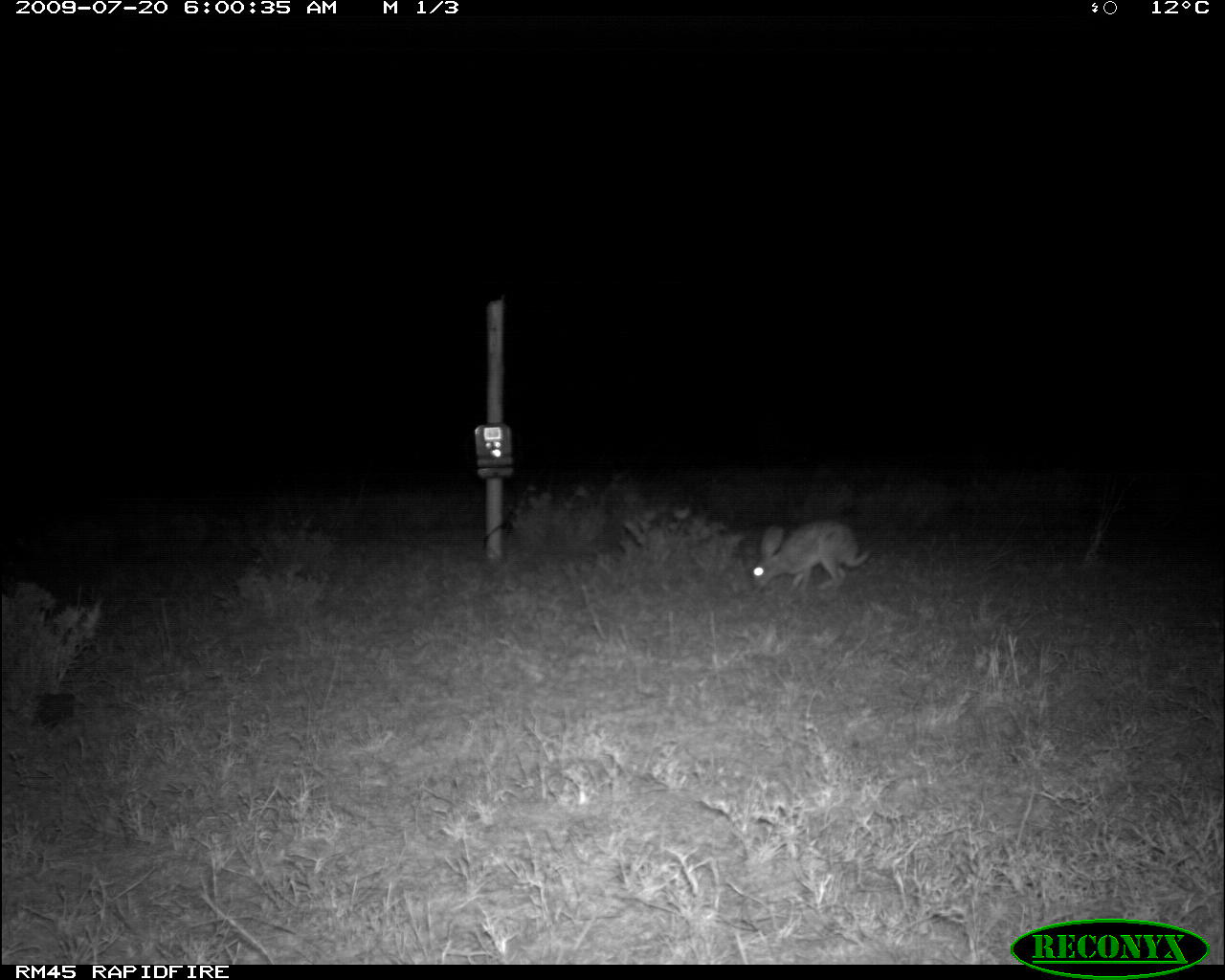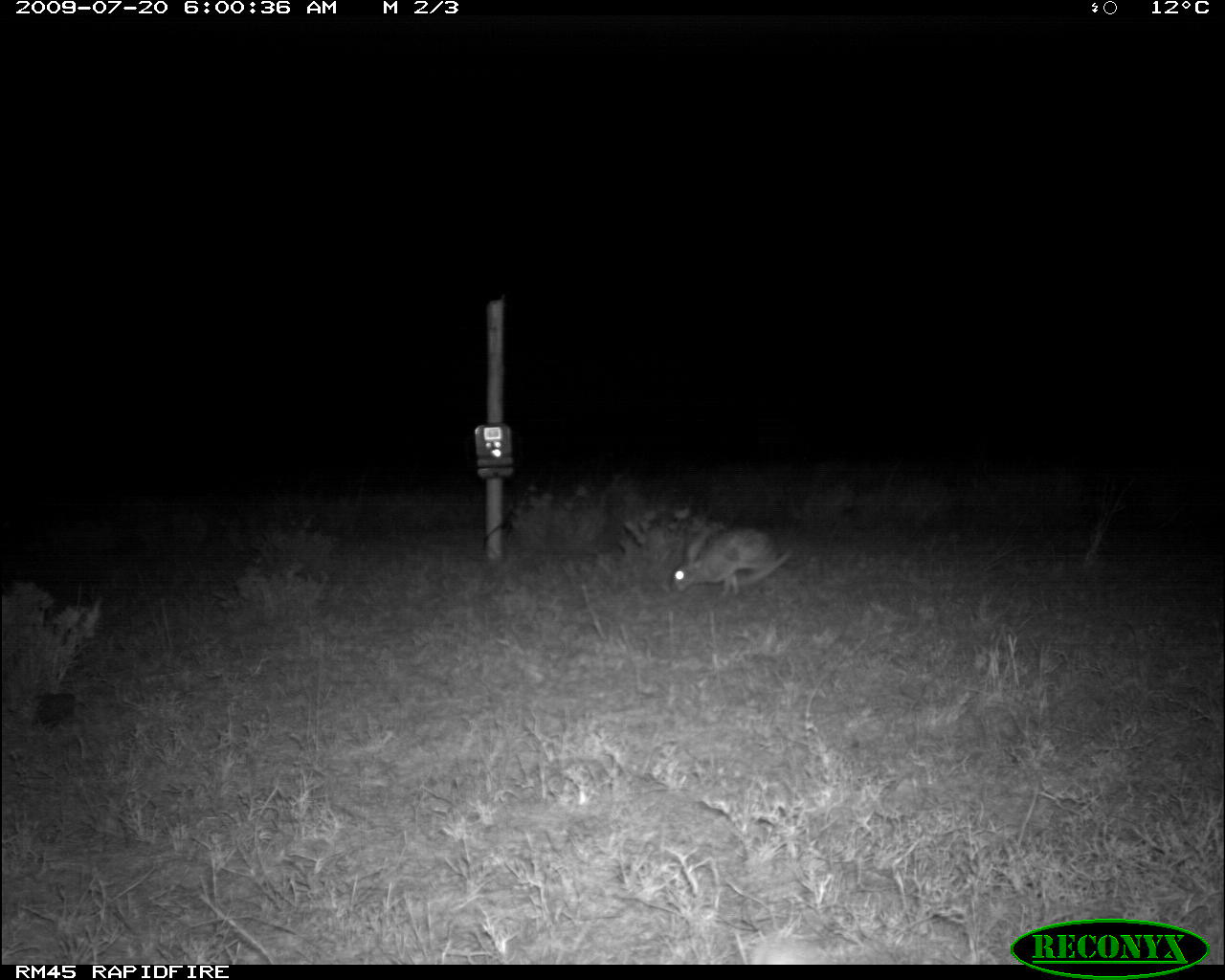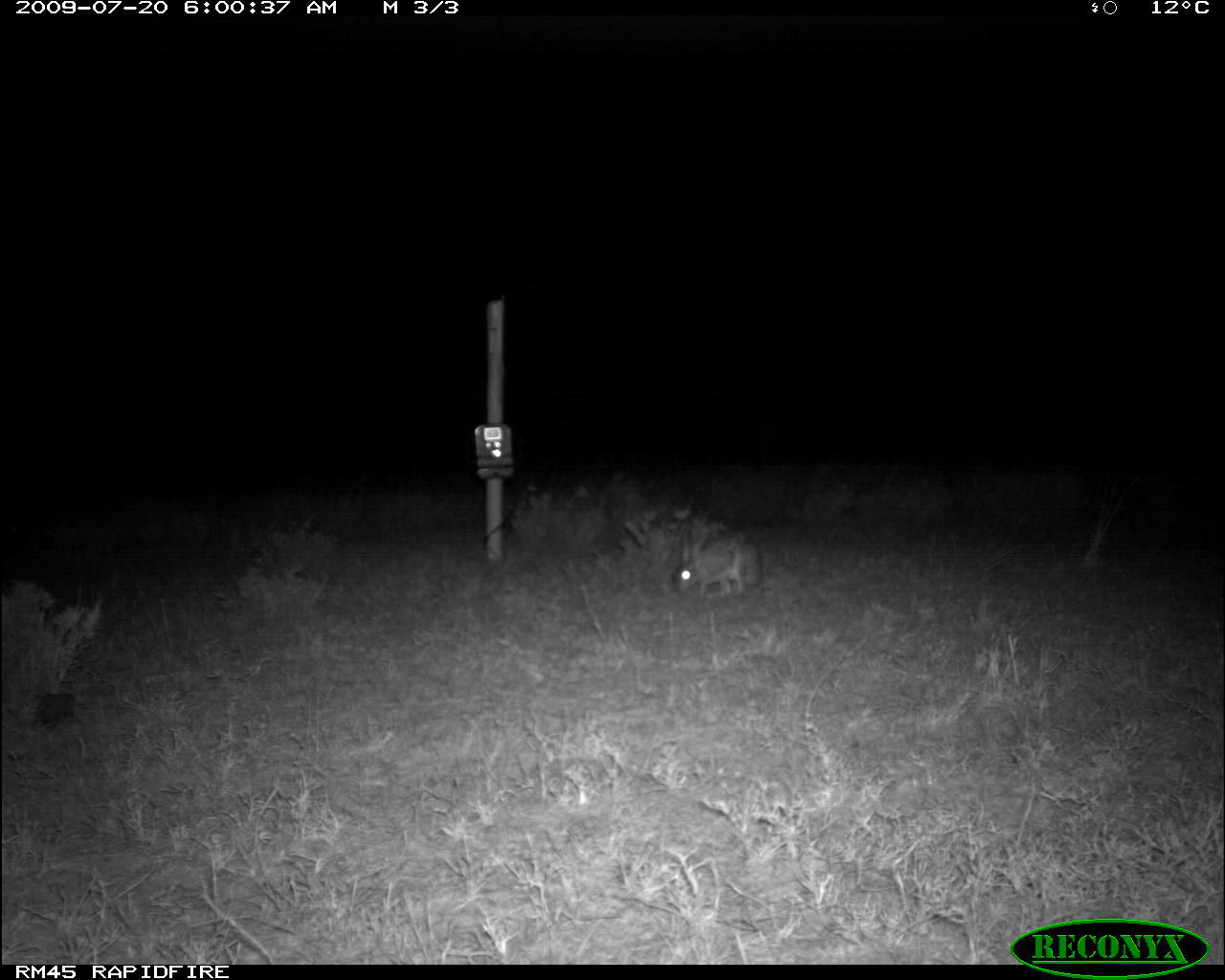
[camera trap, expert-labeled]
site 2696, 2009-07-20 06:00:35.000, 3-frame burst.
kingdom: Animalia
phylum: Chordata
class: Mammalia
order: Lagomorpha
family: Leporidae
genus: Lepus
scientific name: Lepus saxatilis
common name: scrub hare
Lepus saxatilis (scrub hare), count 1.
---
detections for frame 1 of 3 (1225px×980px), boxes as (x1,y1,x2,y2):
lepus saxatilis: (749,517,872,594)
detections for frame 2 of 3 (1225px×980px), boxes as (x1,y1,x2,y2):
lepus saxatilis: (668,521,795,594)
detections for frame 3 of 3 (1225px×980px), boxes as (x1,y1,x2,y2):
lepus saxatilis: (670,525,763,599)